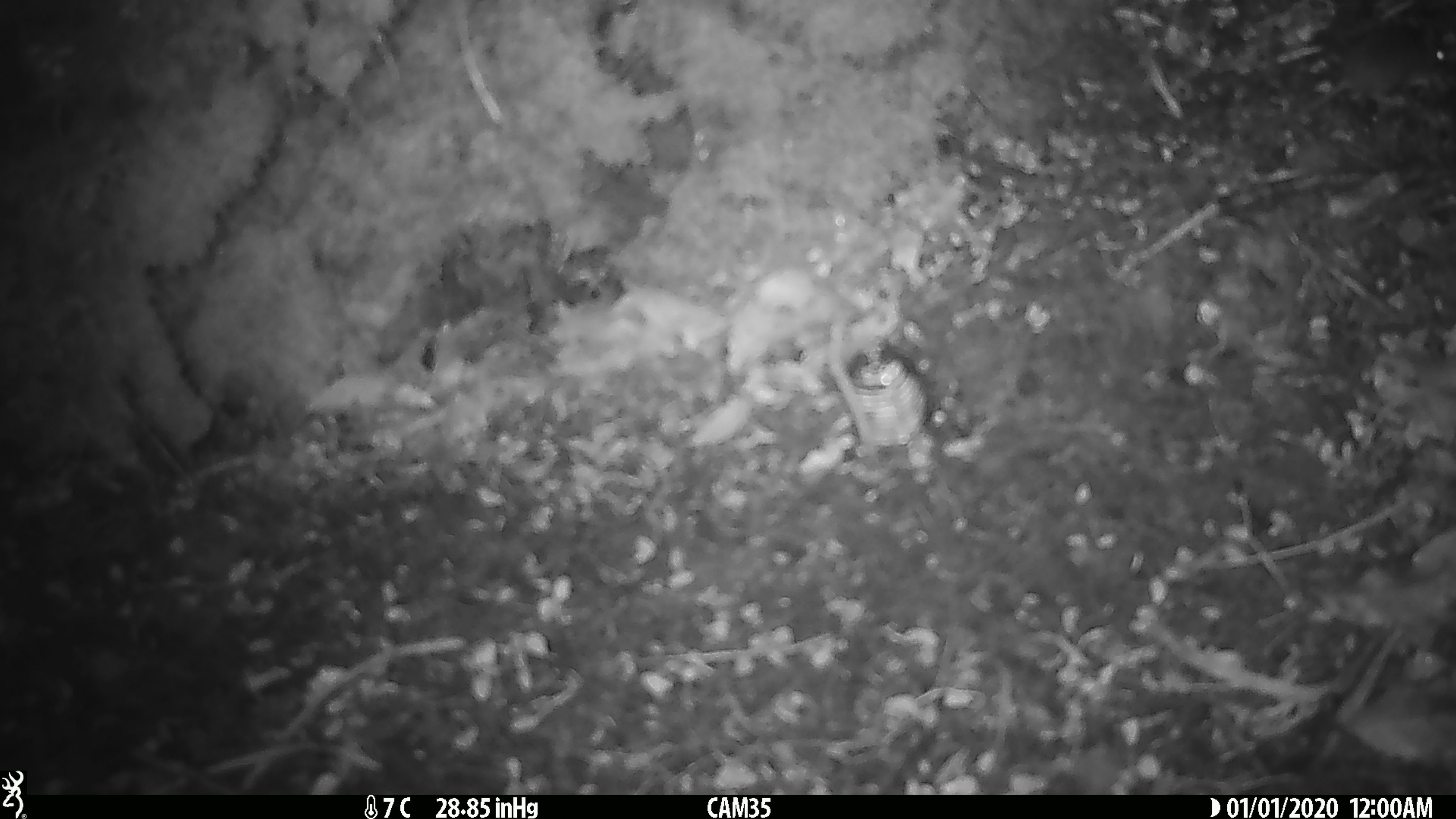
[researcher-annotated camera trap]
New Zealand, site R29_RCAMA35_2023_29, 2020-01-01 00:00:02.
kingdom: Animalia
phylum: Chordata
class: Mammalia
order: Rodentia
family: Muridae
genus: Mus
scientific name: Mus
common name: mouse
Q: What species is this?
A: Mouse (Mus).